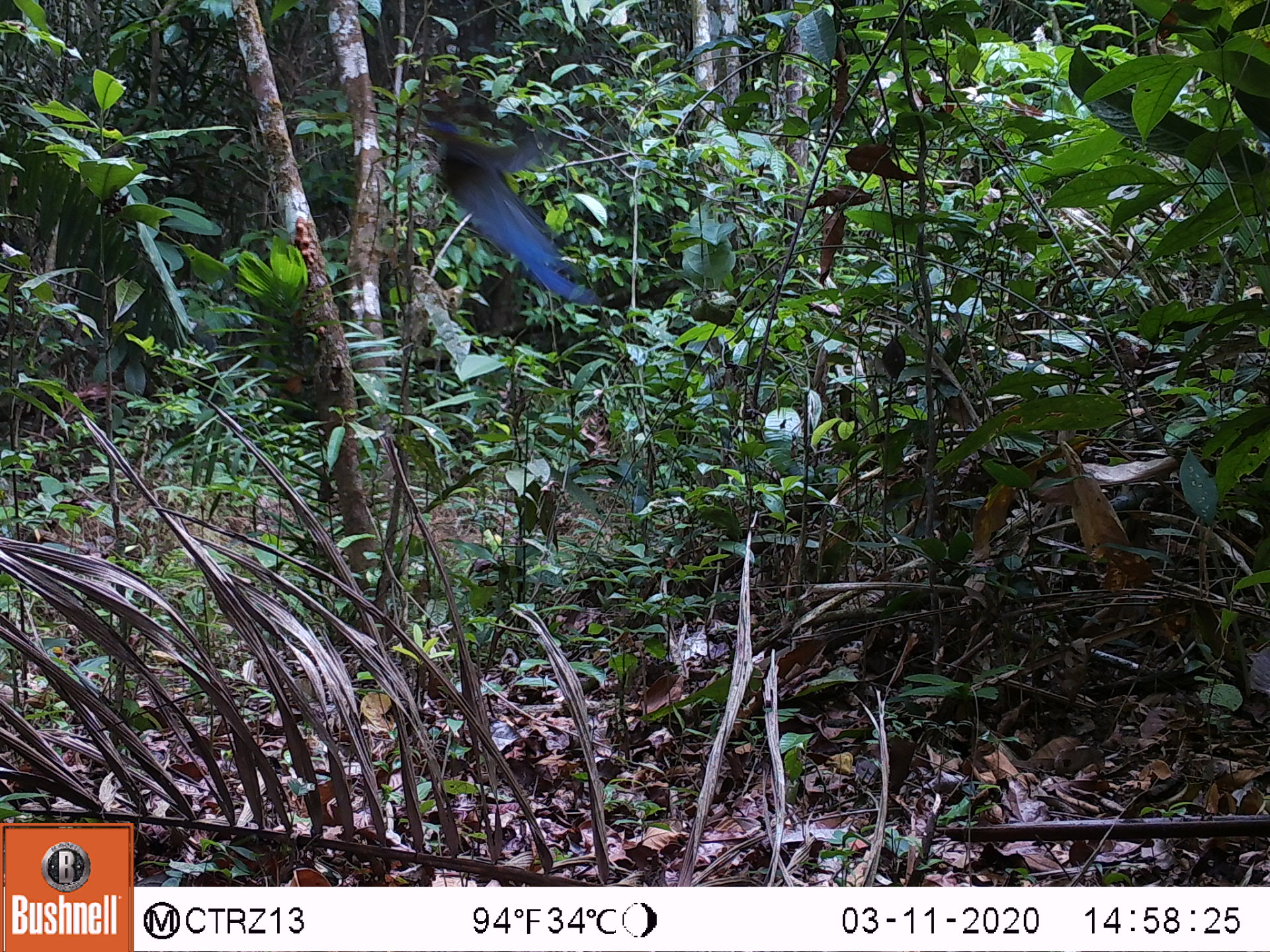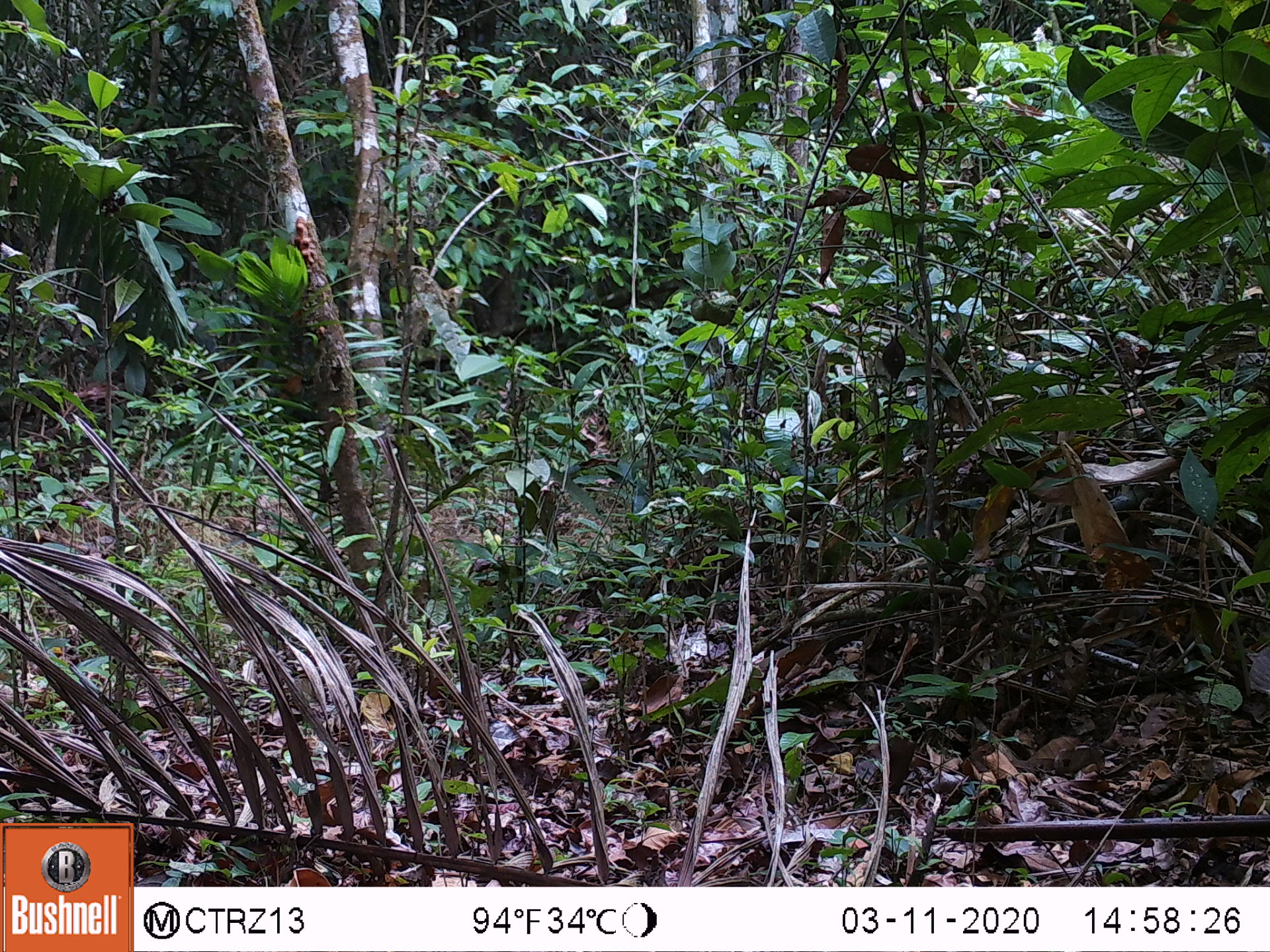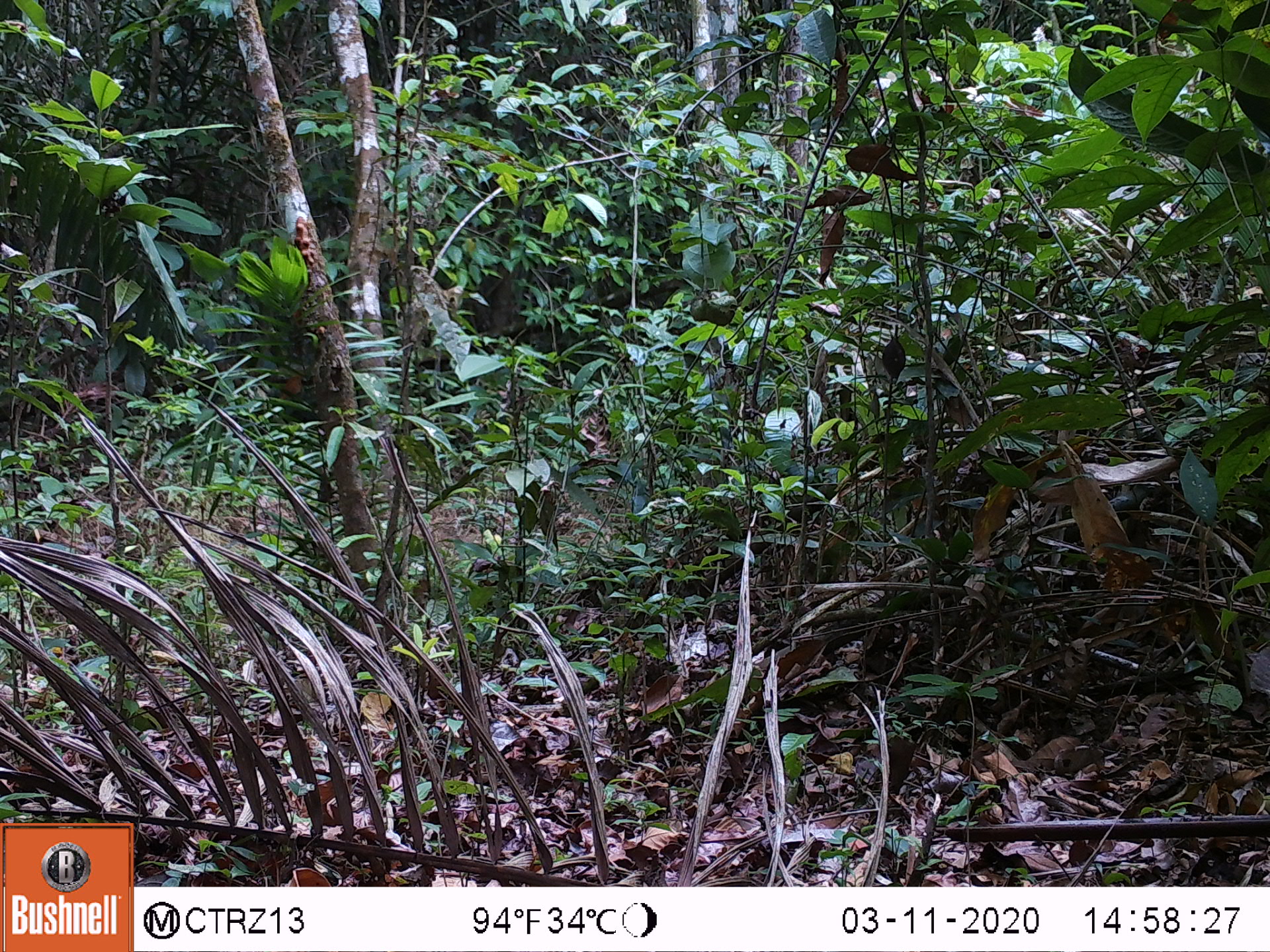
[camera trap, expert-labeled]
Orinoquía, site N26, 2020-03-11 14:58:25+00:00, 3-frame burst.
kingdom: Animalia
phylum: Chordata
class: Aves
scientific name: Aves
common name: bird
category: unknown bird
Unknown bird (bird) (Aves).